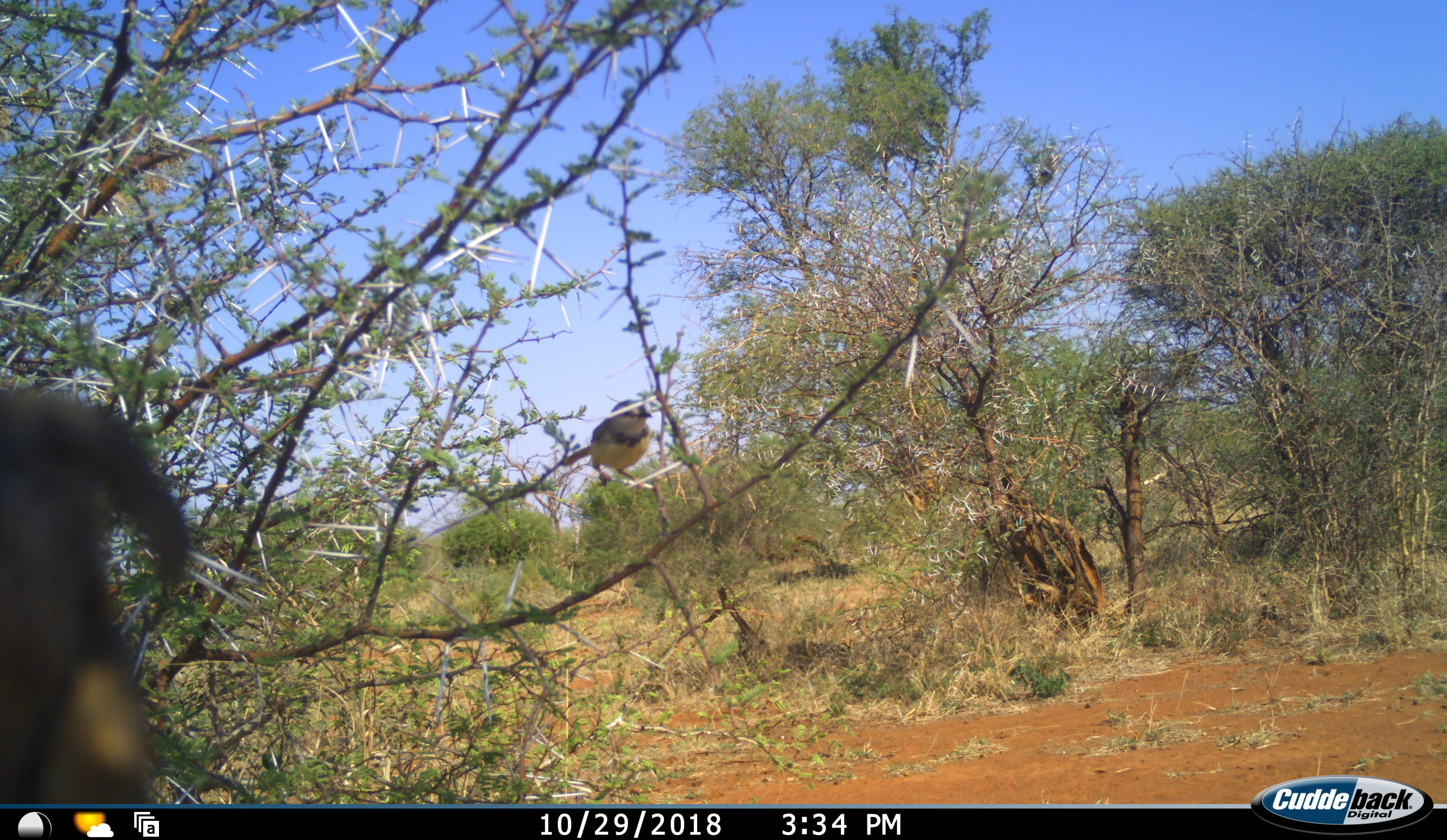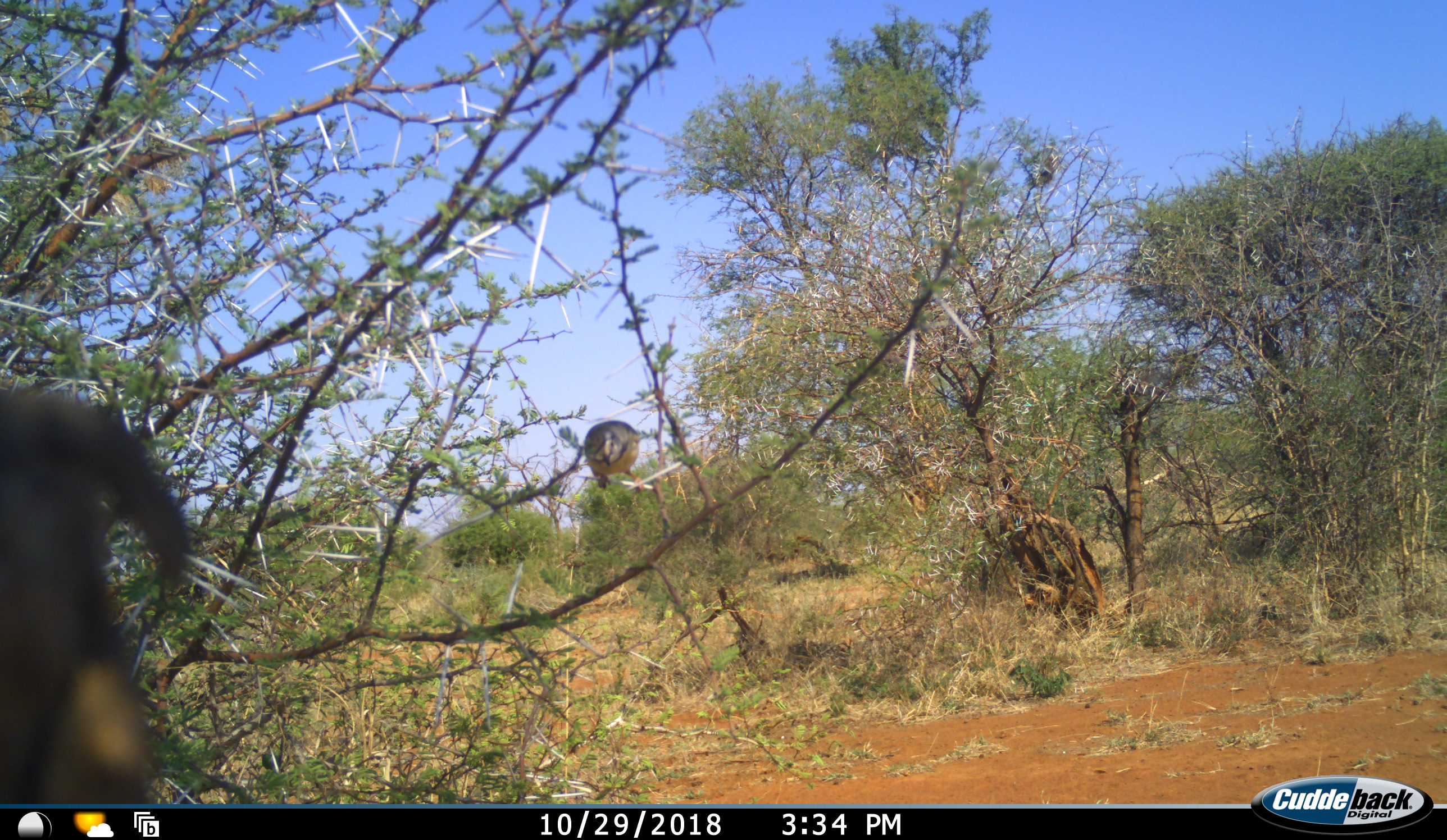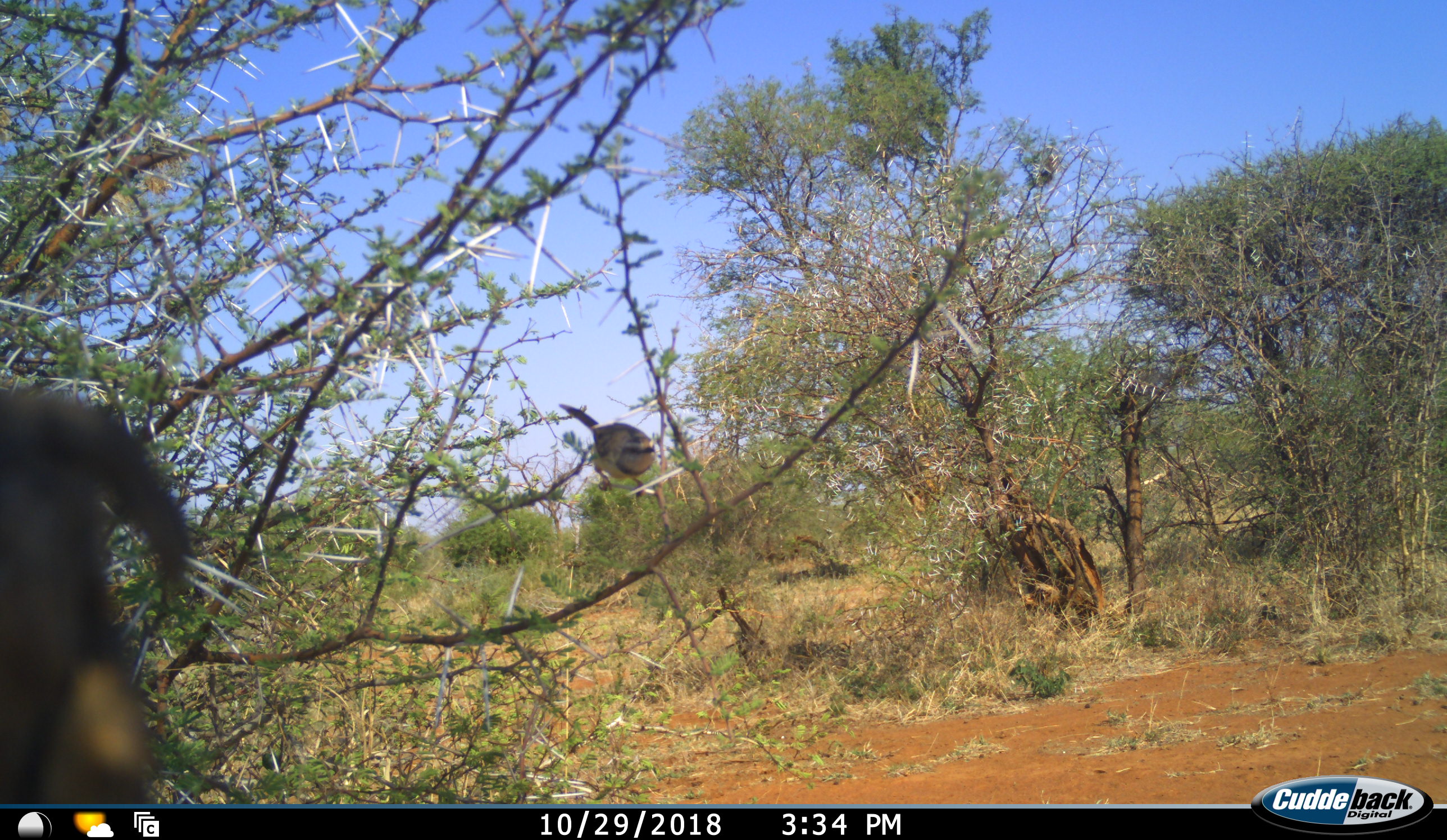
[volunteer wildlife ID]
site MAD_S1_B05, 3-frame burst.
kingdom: Animalia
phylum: Chordata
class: Aves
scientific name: Aves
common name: bird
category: birdother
Birdother (bird) (Aves), count 1. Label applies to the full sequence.